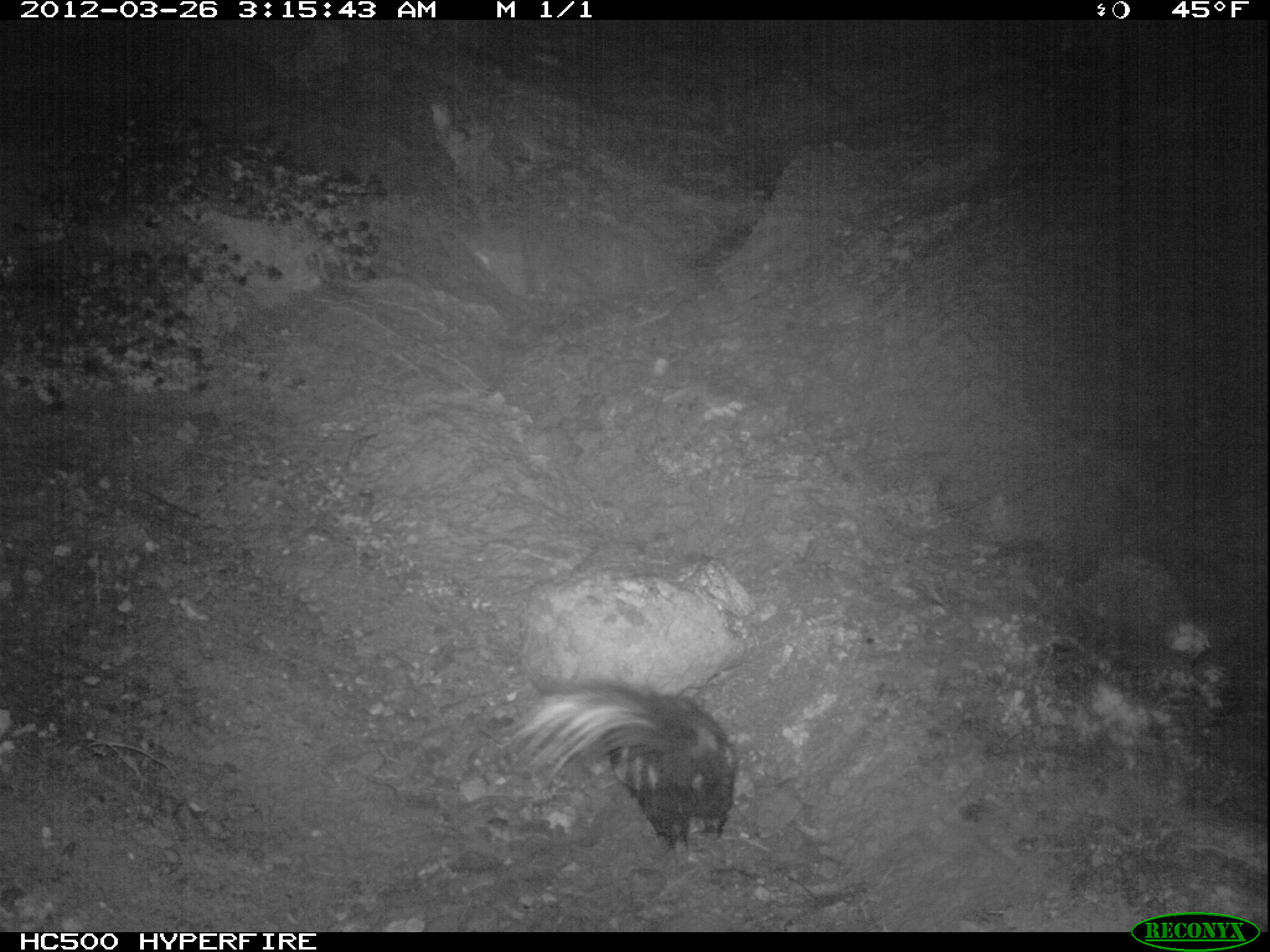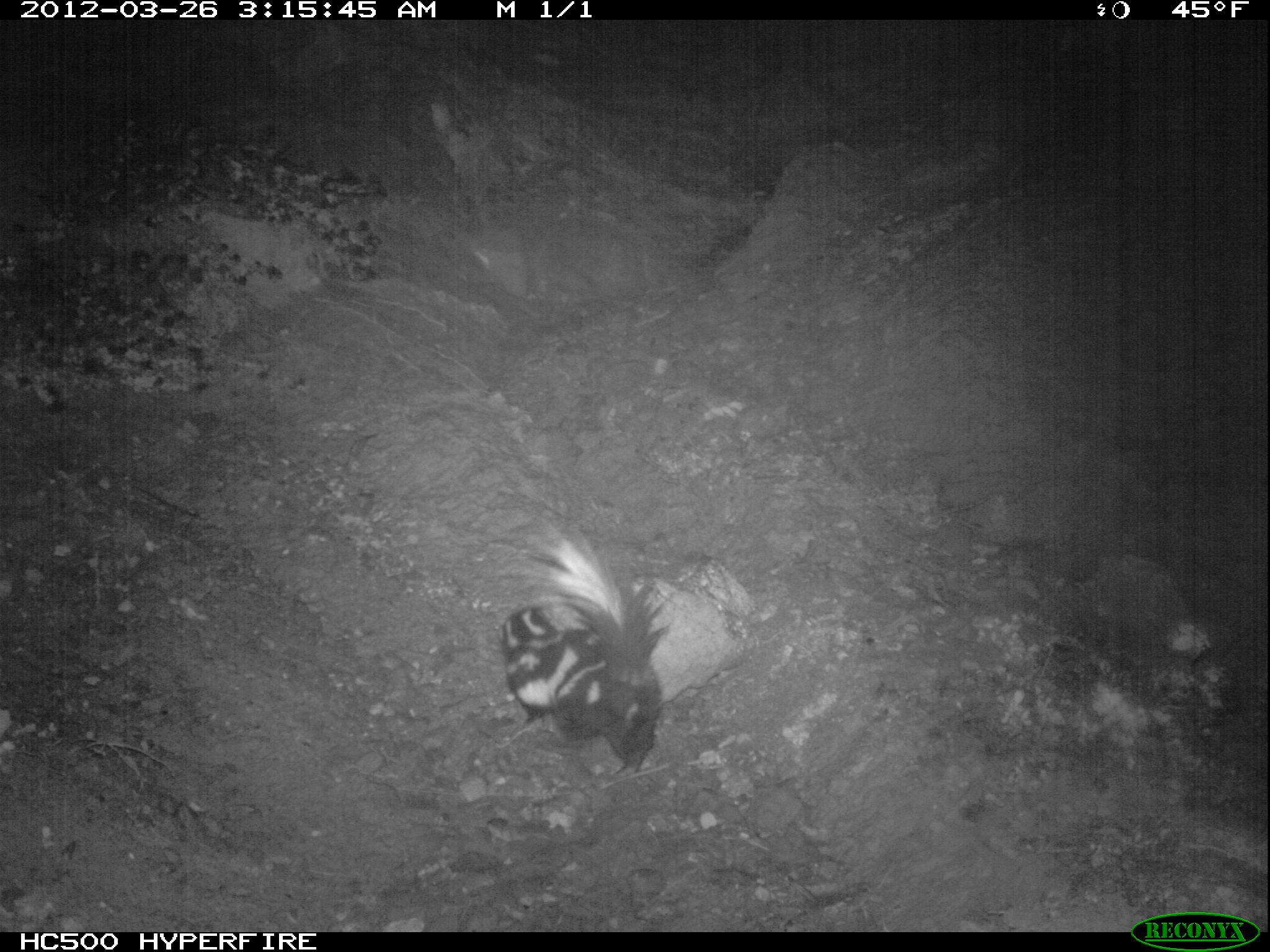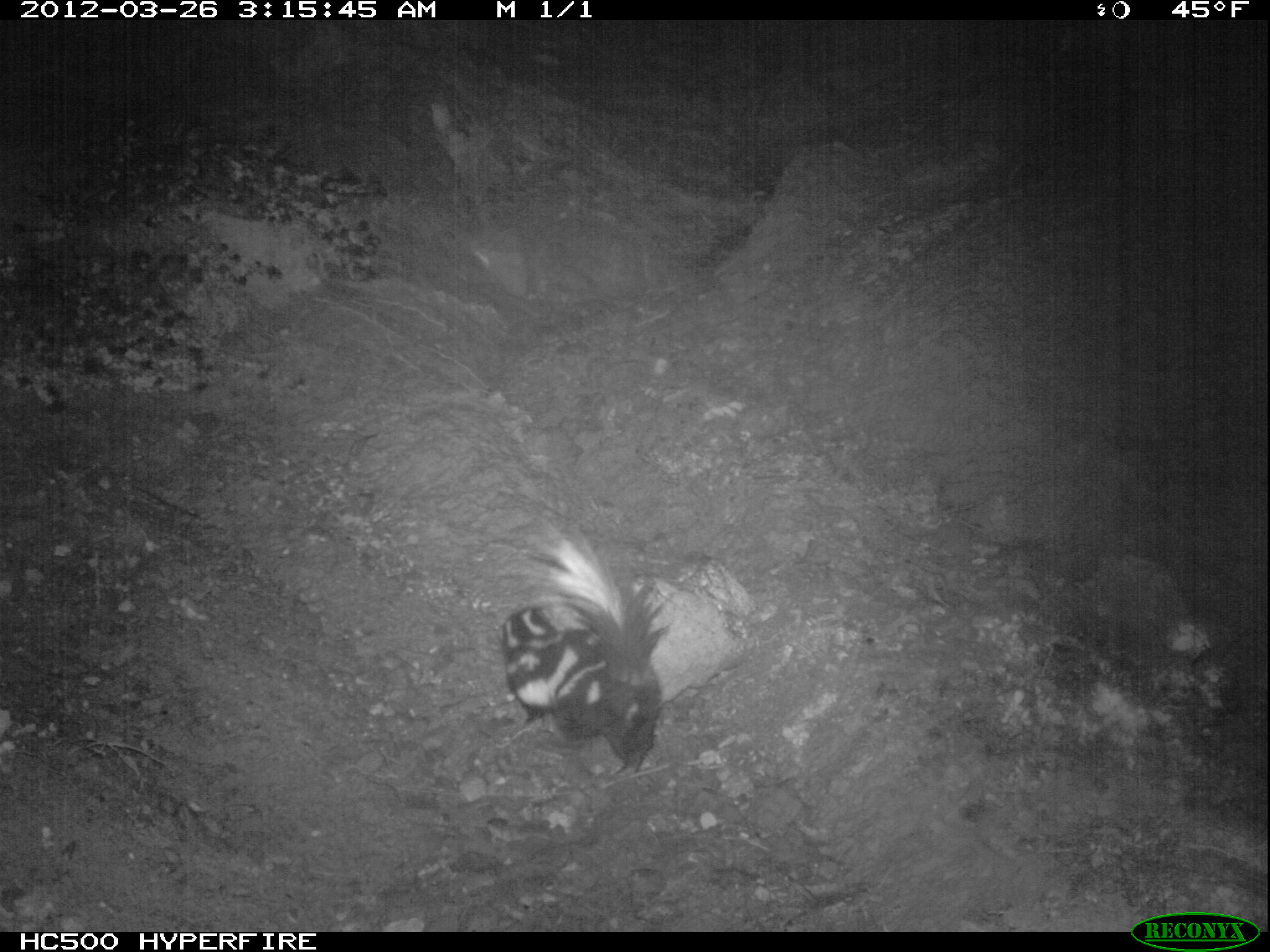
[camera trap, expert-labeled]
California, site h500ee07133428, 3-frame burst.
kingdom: Animalia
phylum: Chordata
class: Mammalia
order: Carnivora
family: Mephitidae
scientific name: Mephitidae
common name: skunk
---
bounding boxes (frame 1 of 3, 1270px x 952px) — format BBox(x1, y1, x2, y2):
skunk: BBox(512, 679, 739, 851)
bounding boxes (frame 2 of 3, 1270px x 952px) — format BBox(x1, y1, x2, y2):
skunk: BBox(497, 518, 660, 774)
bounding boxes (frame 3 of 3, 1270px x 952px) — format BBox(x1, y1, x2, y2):
skunk: BBox(499, 519, 672, 772)